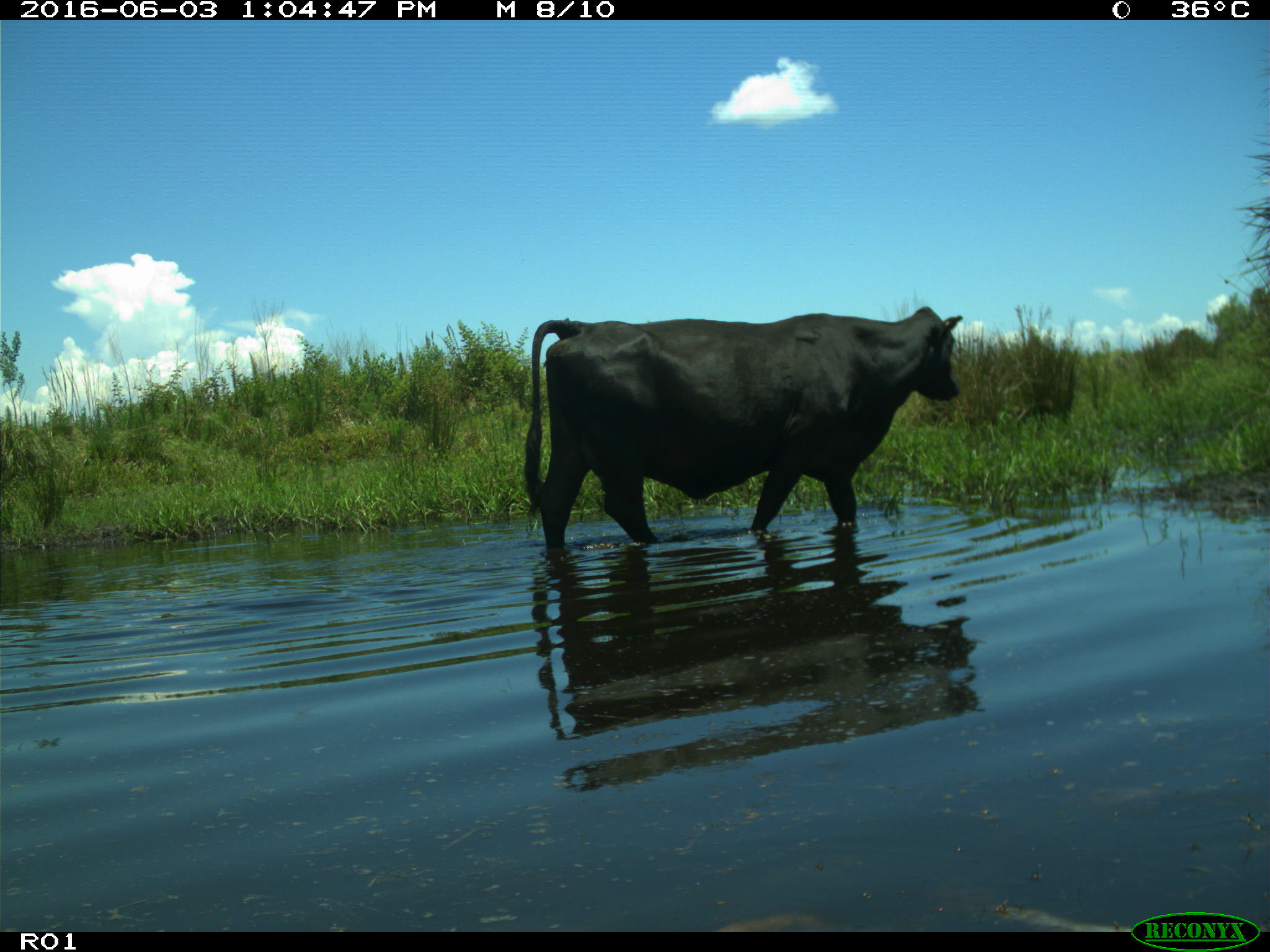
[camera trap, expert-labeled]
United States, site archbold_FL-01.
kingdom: Animalia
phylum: Chordata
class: Mammalia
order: Artiodactyla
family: Bovidae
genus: Bos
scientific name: Bos taurus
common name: domestic cow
Bos taurus (domestic cow).